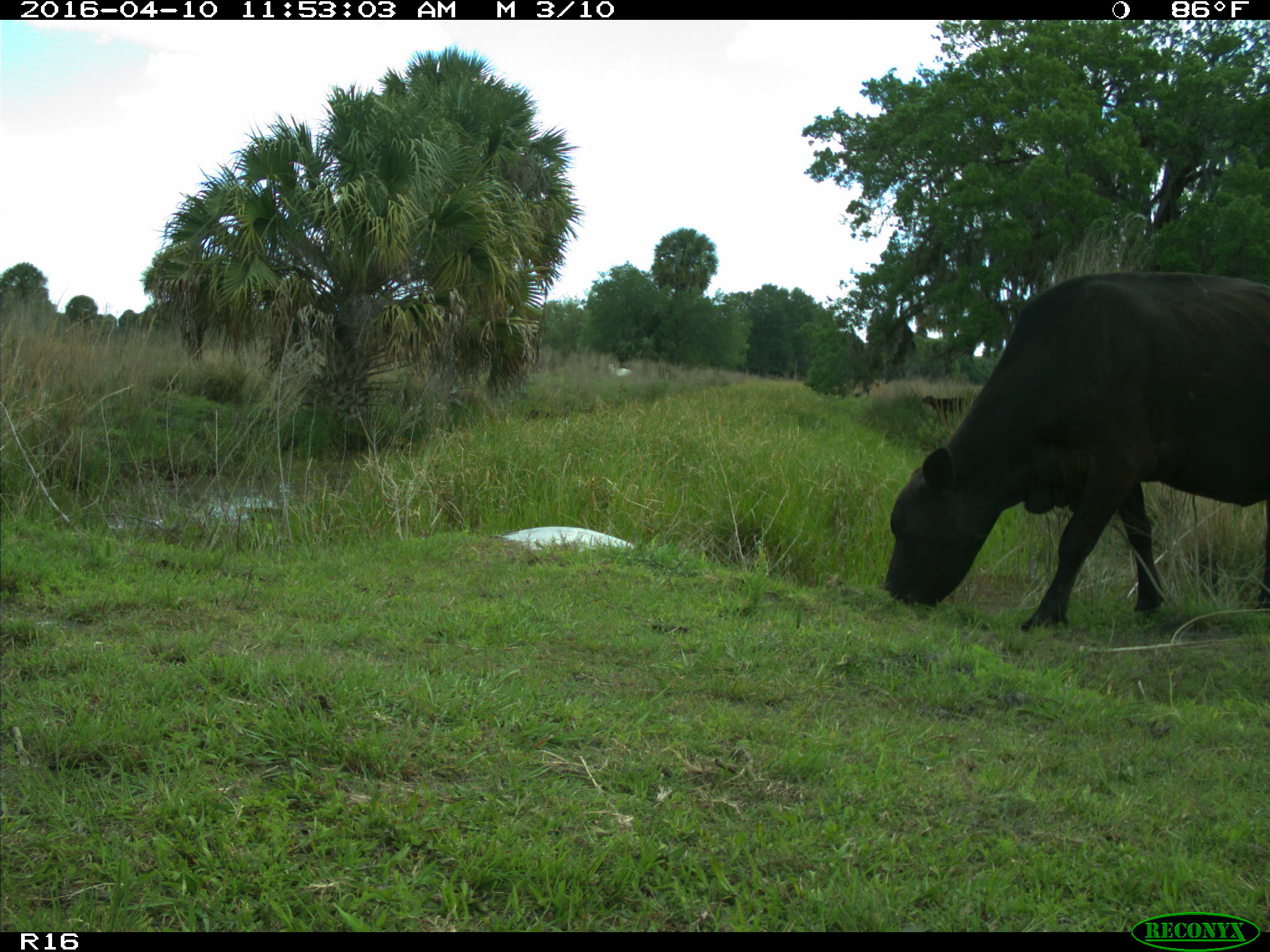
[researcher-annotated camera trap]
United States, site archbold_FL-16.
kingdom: Animalia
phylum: Chordata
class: Mammalia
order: Artiodactyla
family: Bovidae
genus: Bos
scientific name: Bos taurus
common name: domestic cow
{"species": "Bos taurus (domestic cow)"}